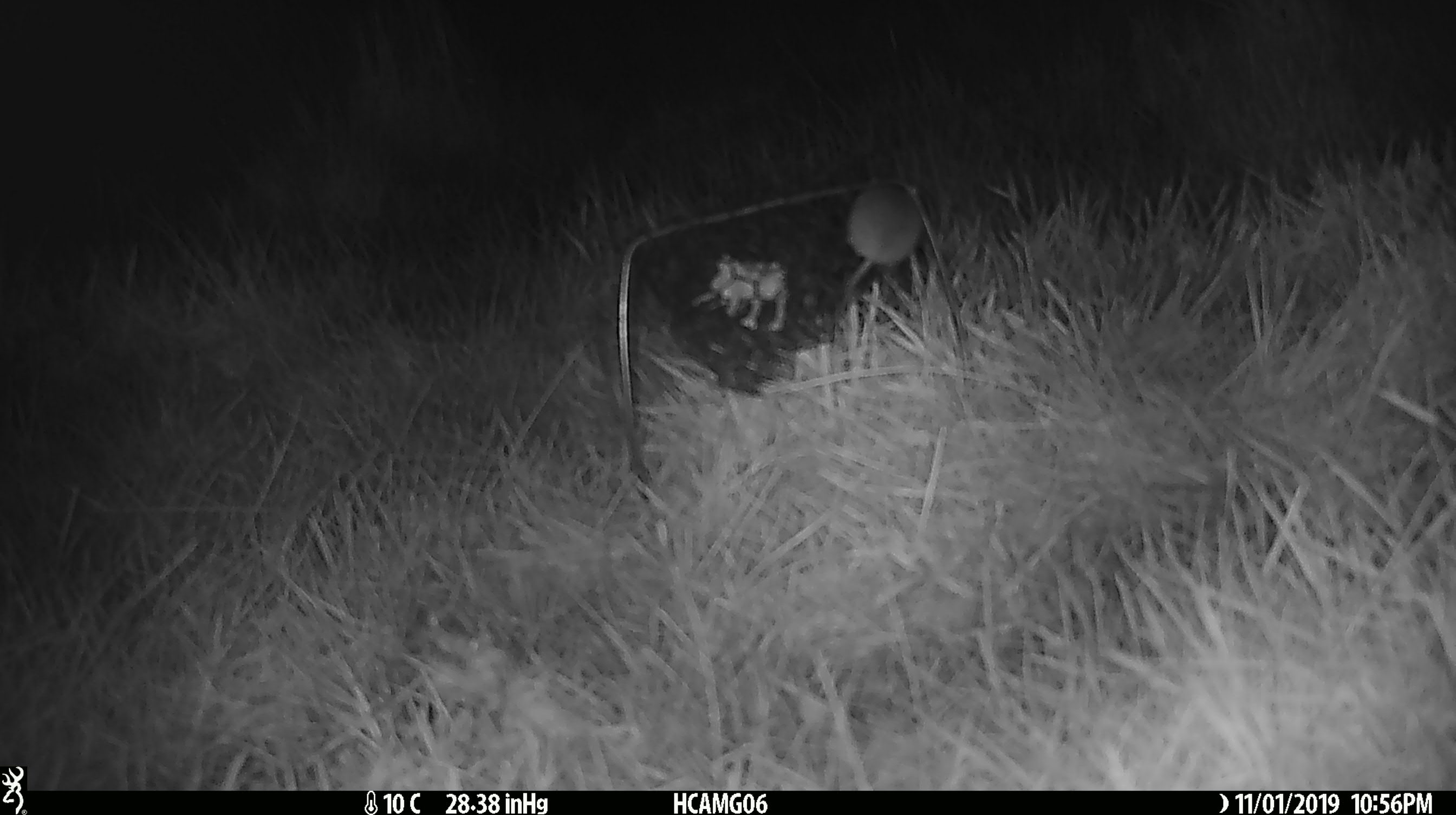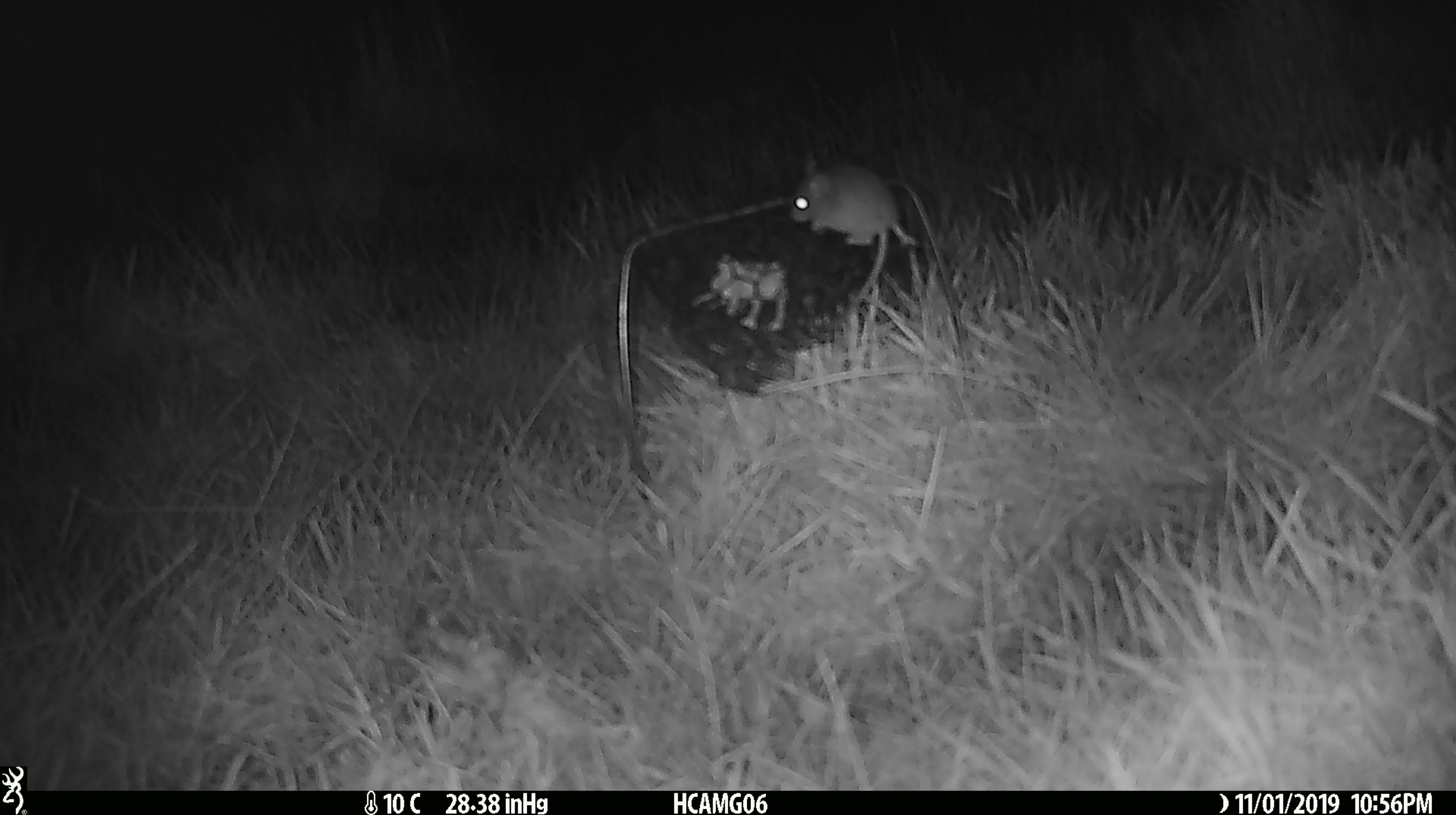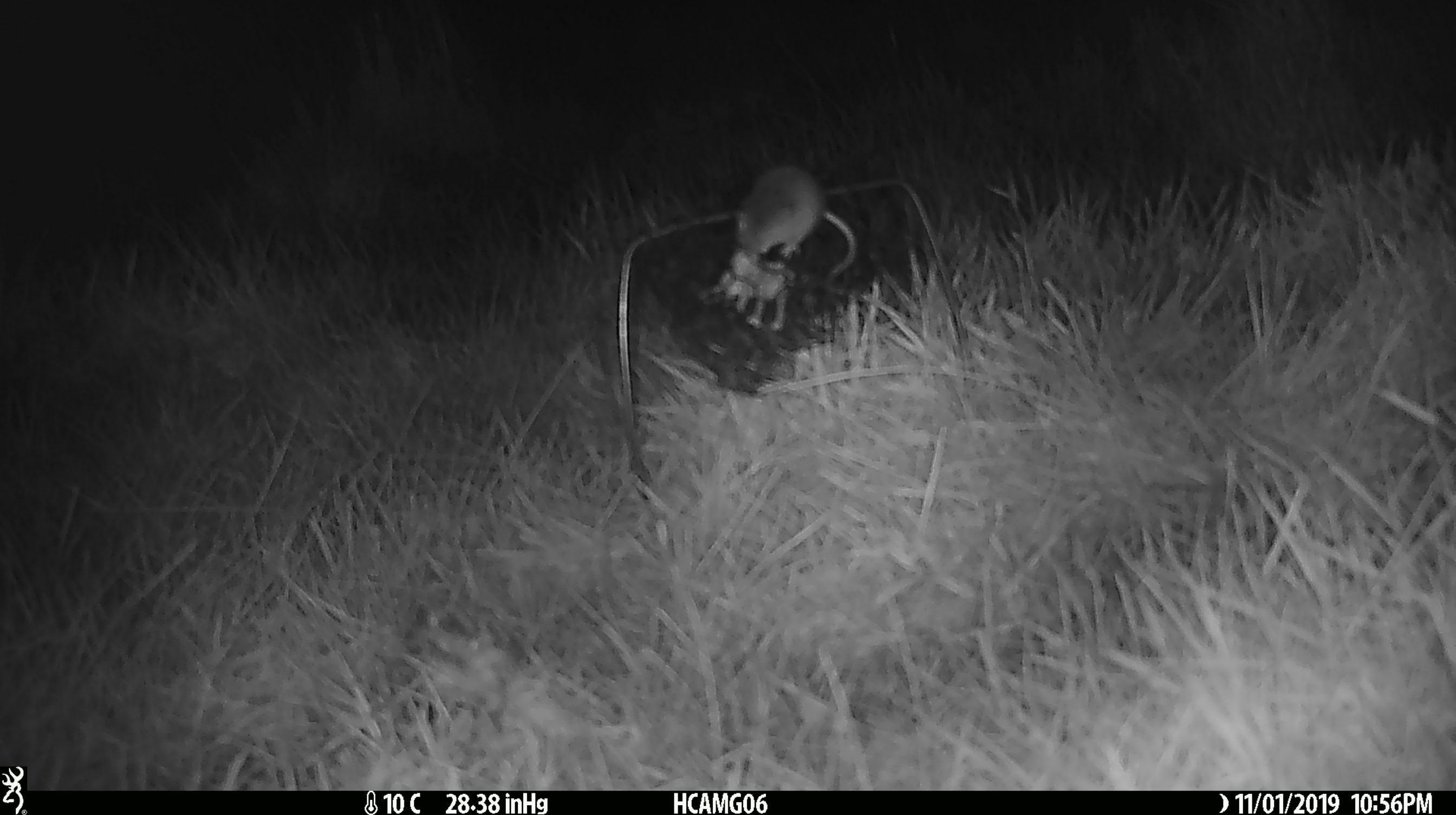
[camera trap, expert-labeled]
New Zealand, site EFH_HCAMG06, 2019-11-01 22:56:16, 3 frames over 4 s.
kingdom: Animalia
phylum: Chordata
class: Mammalia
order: Rodentia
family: Muridae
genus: Mus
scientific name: Mus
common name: mouse